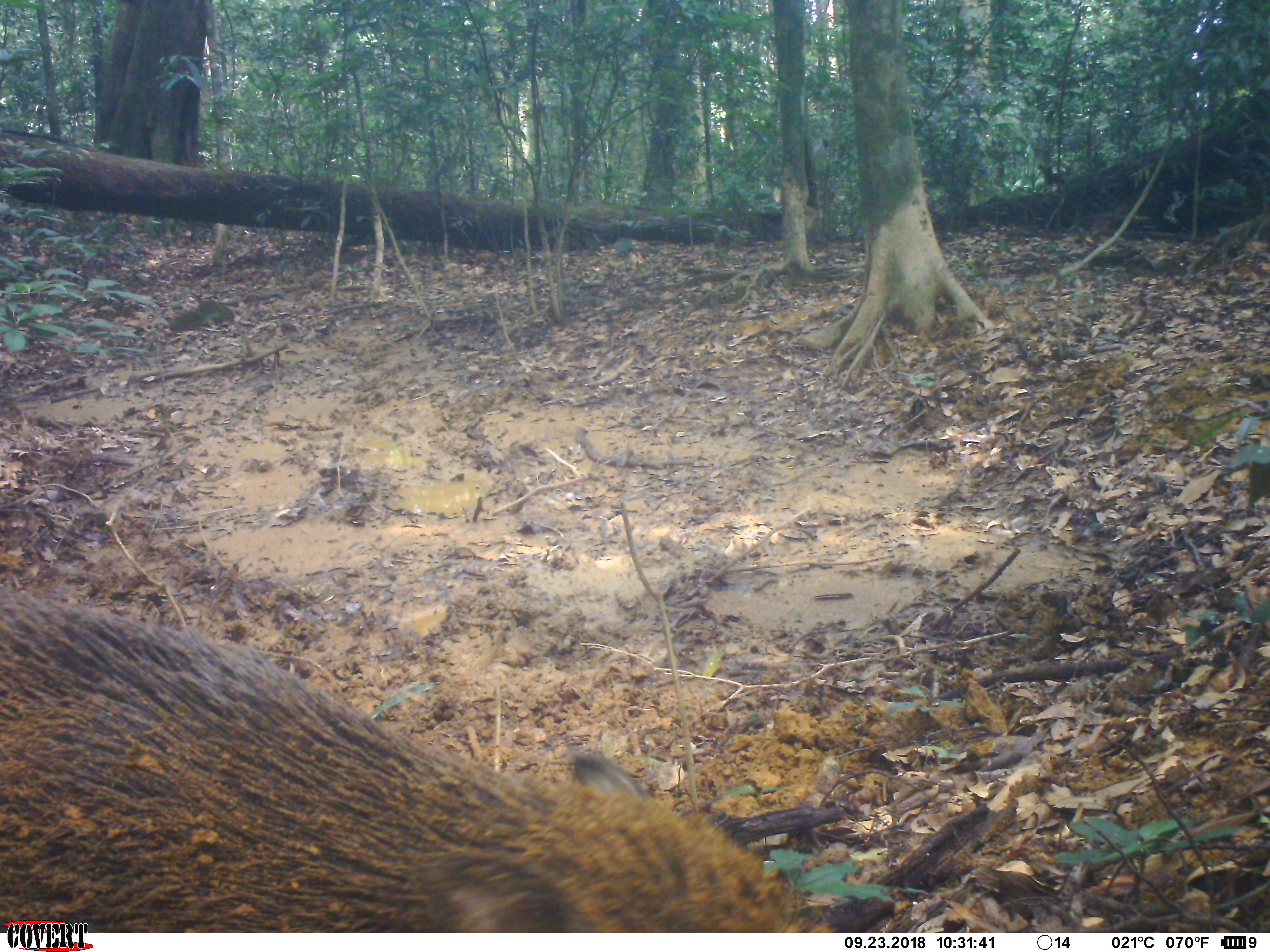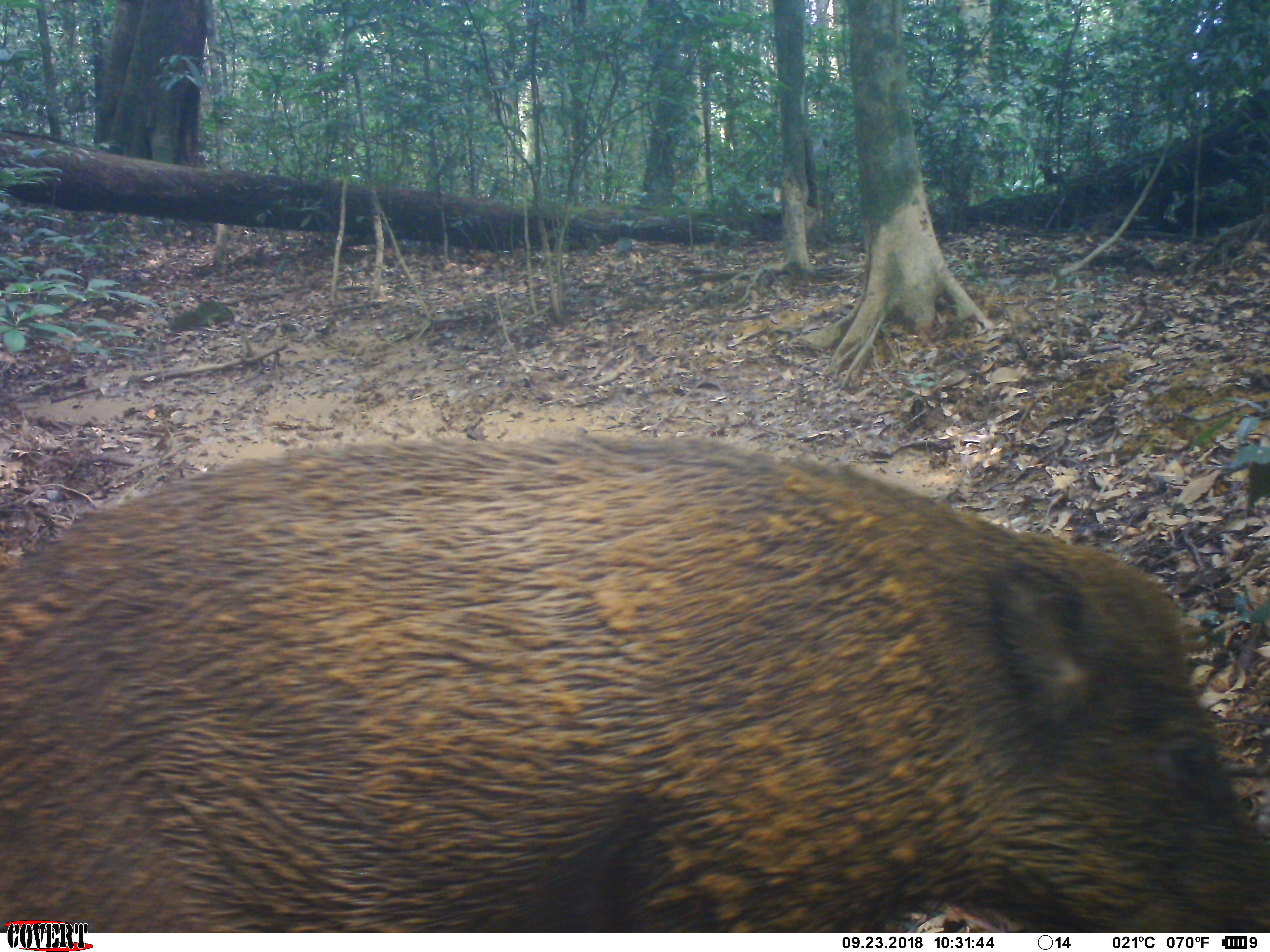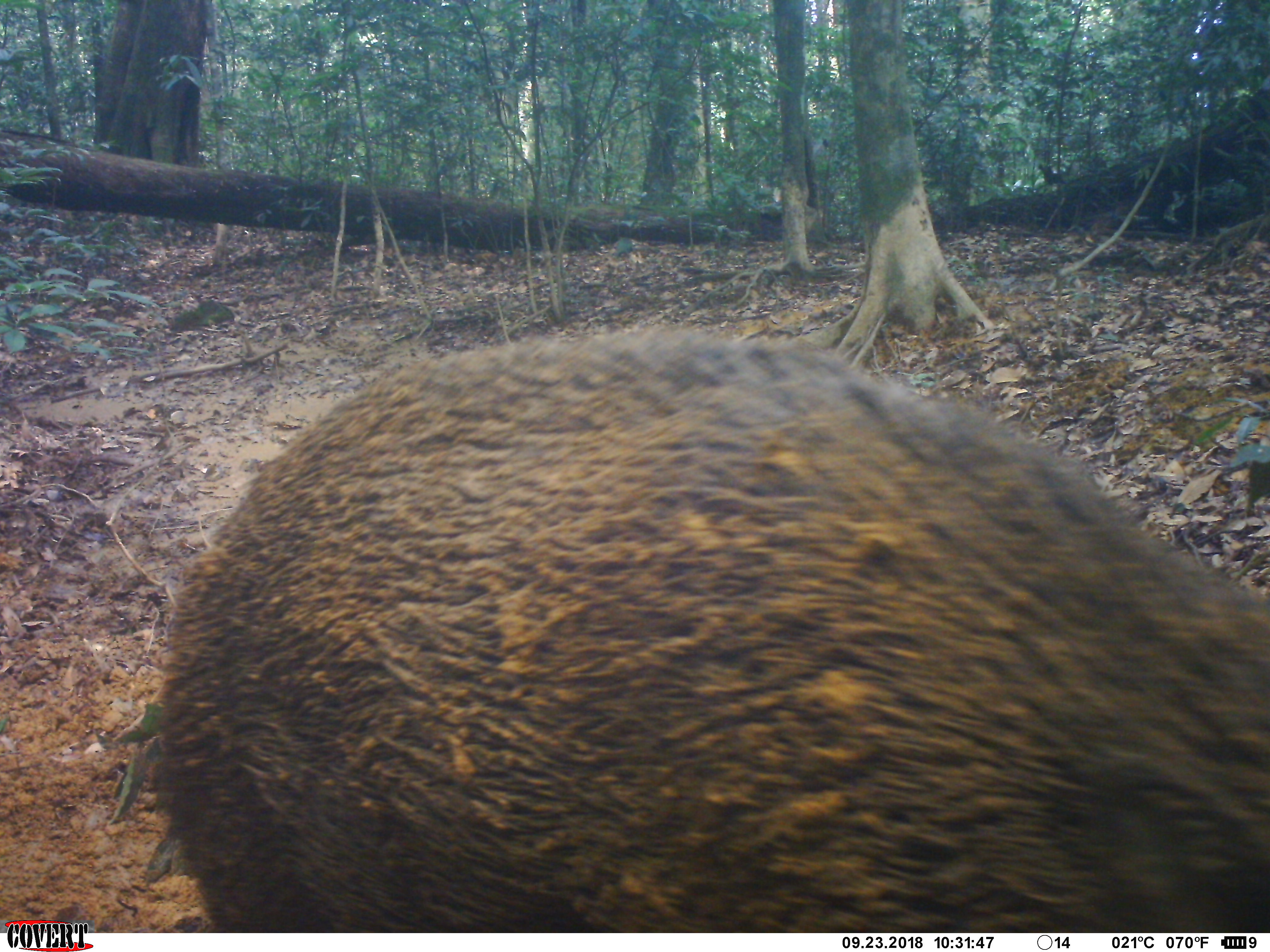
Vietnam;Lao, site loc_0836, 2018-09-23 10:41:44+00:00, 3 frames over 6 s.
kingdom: Animalia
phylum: Chordata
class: Mammalia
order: Artiodactyla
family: Suidae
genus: Sus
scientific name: Sus scrofa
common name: eurasian wild pig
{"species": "eurasian wild pig (Sus scrofa)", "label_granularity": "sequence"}